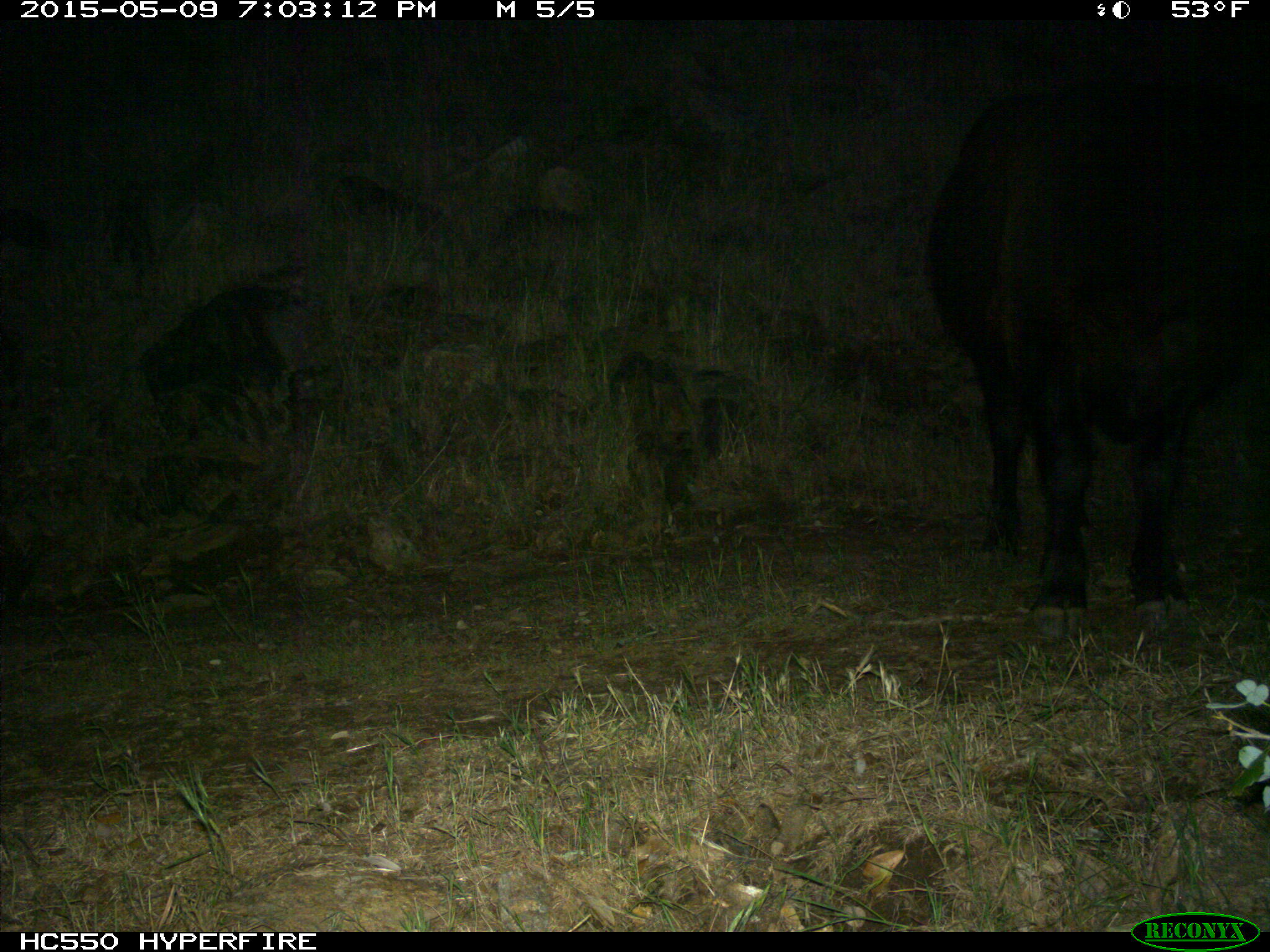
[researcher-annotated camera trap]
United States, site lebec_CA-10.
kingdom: Animalia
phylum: Chordata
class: Mammalia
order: Artiodactyla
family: Bovidae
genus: Bos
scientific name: Bos taurus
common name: domestic cow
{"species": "Bos taurus (domestic cow)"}